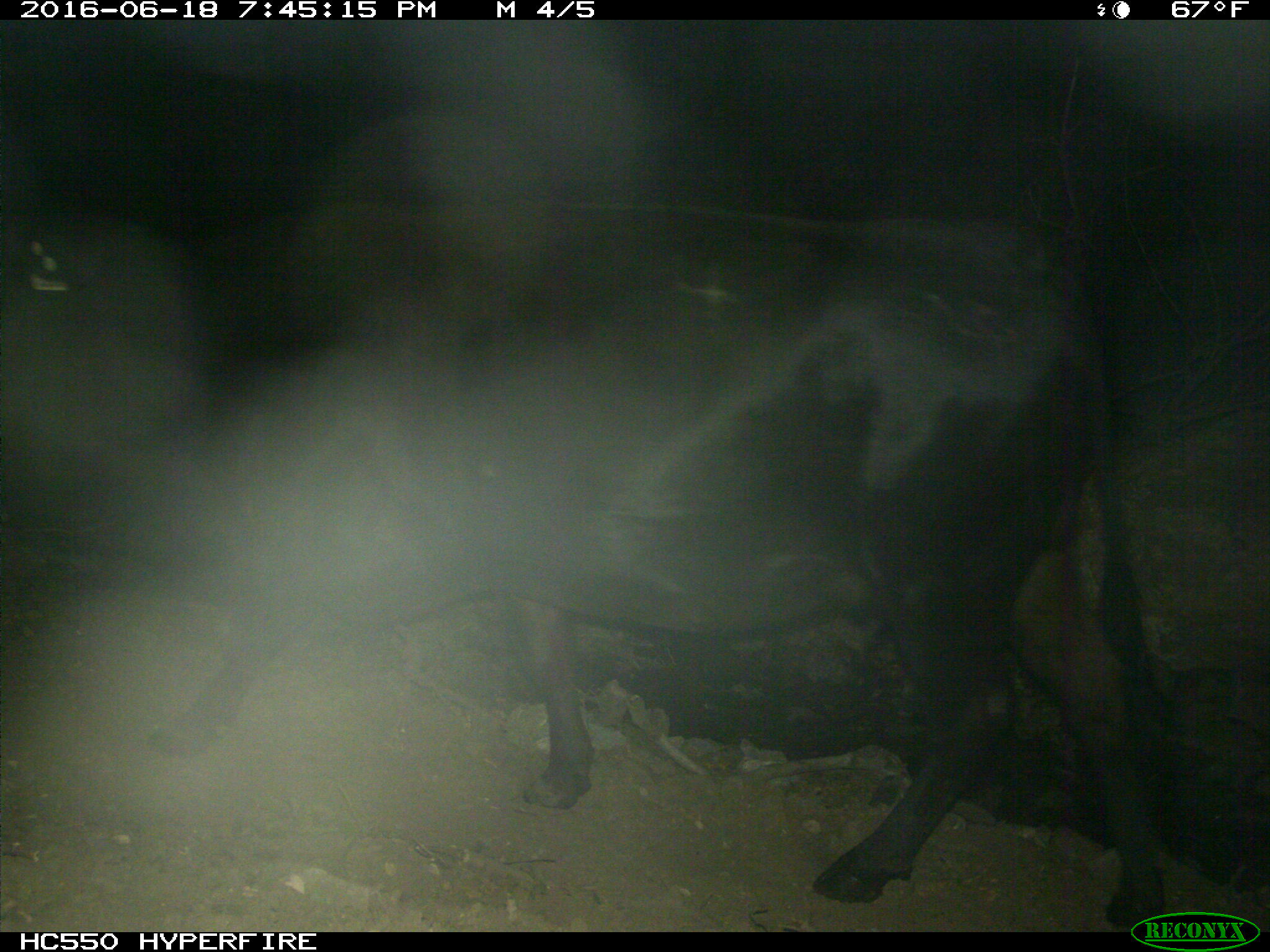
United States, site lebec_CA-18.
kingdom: Animalia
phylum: Chordata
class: Mammalia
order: Artiodactyla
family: Bovidae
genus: Bos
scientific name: Bos taurus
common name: domestic cow